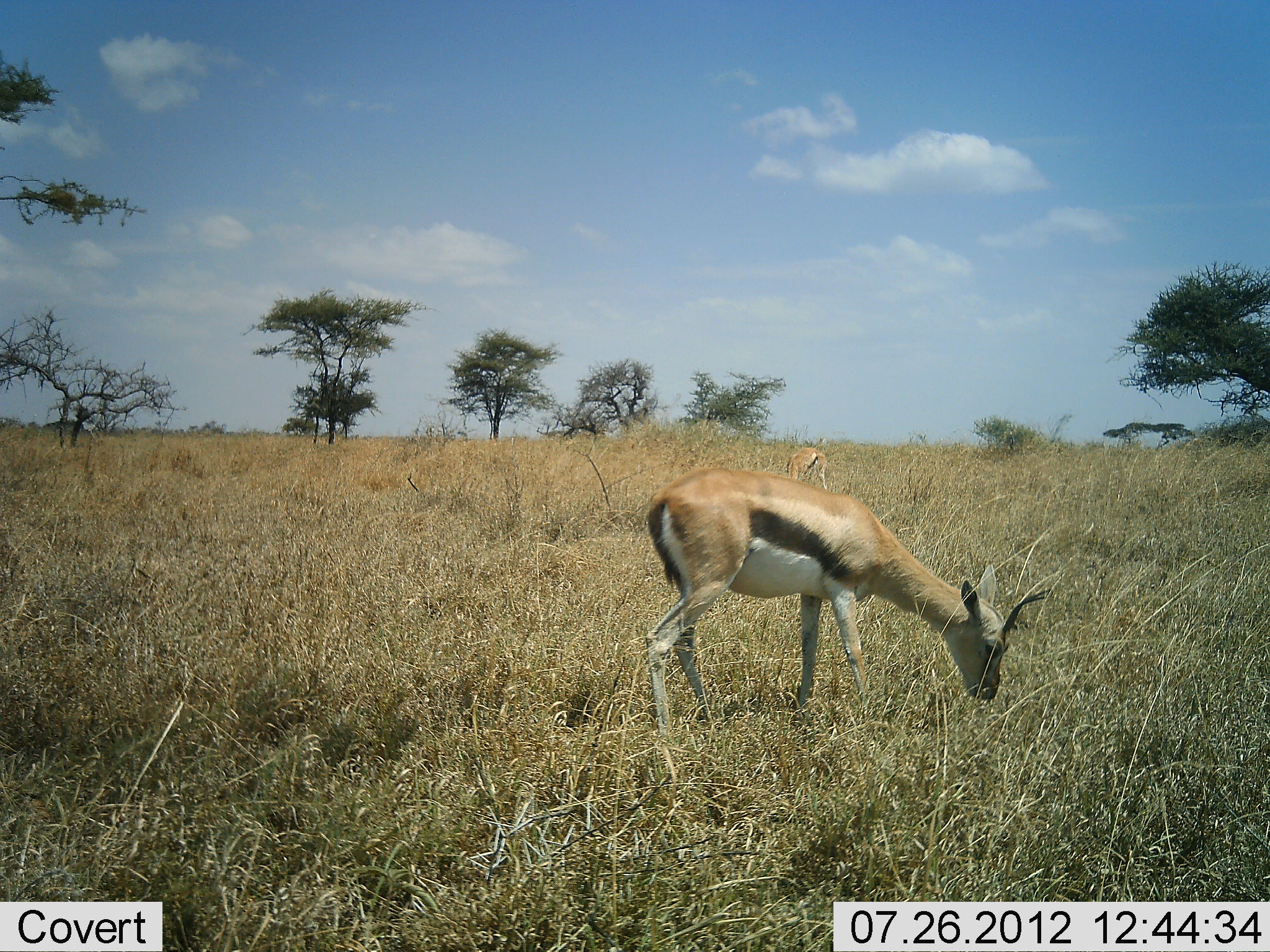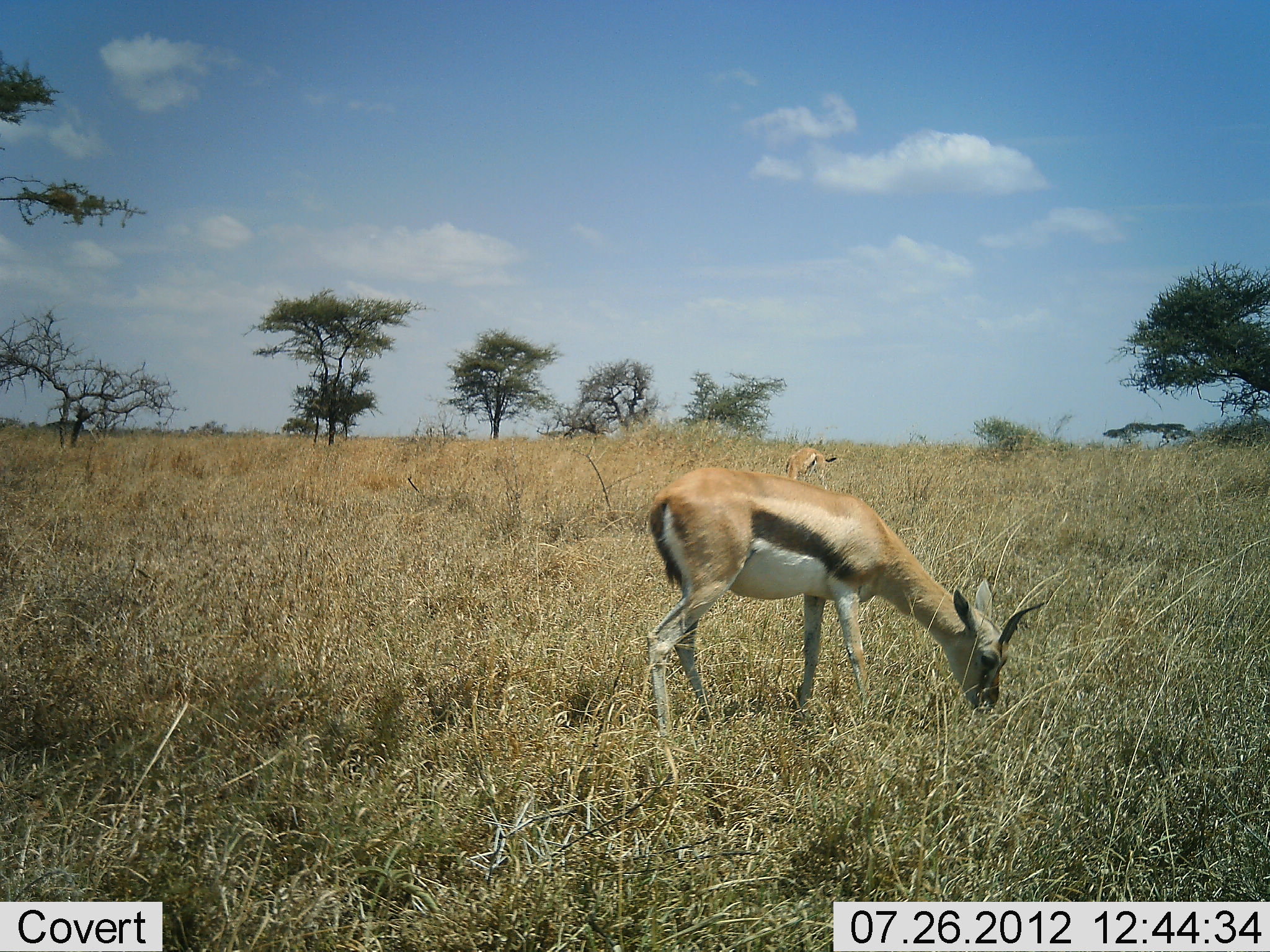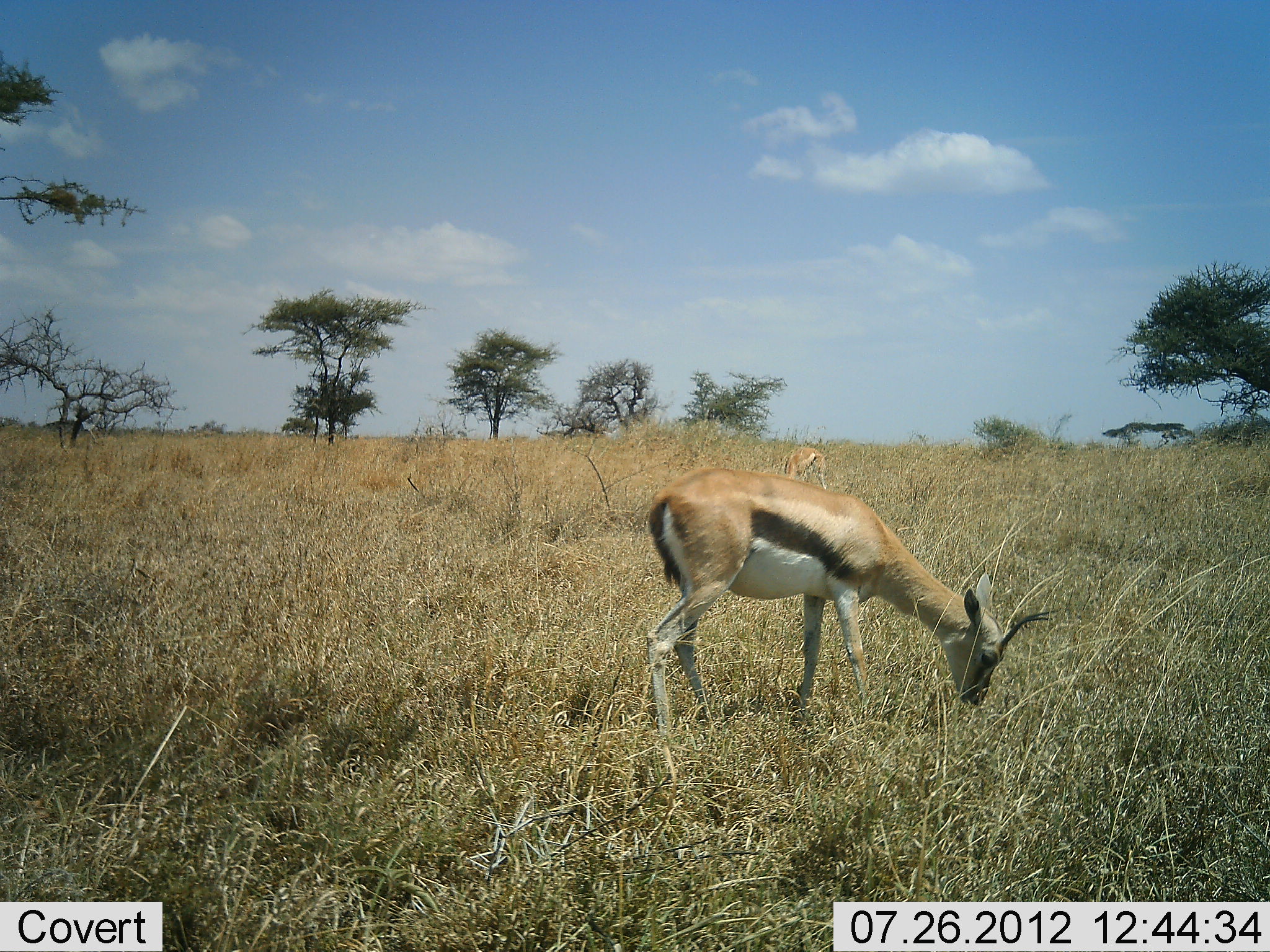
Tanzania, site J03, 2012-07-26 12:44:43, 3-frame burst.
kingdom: Animalia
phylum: Chordata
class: Mammalia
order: Artiodactyla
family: Bovidae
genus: Eudorcas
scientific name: Eudorcas thomsonii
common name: thomson's gazelle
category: gazellethomsons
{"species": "gazellethomsons (thomson's gazelle) (Eudorcas thomsonii)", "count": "2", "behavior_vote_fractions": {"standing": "40%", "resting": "0%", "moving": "0%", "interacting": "0%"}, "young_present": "0%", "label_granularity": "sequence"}